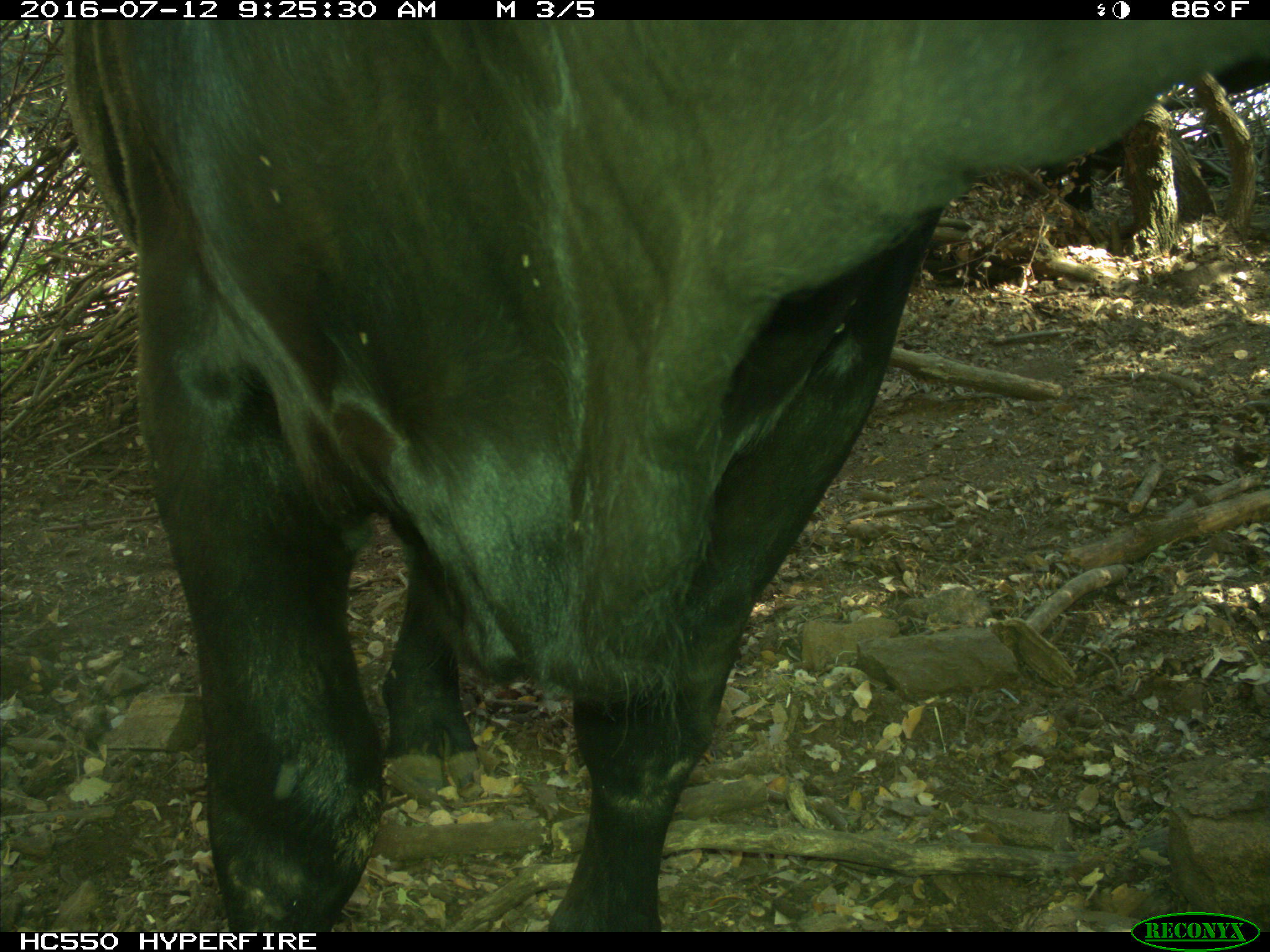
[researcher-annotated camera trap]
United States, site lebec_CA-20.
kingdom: Animalia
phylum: Chordata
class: Mammalia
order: Artiodactyla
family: Bovidae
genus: Bos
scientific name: Bos taurus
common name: domestic cow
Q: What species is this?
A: Bos taurus (domestic cow).